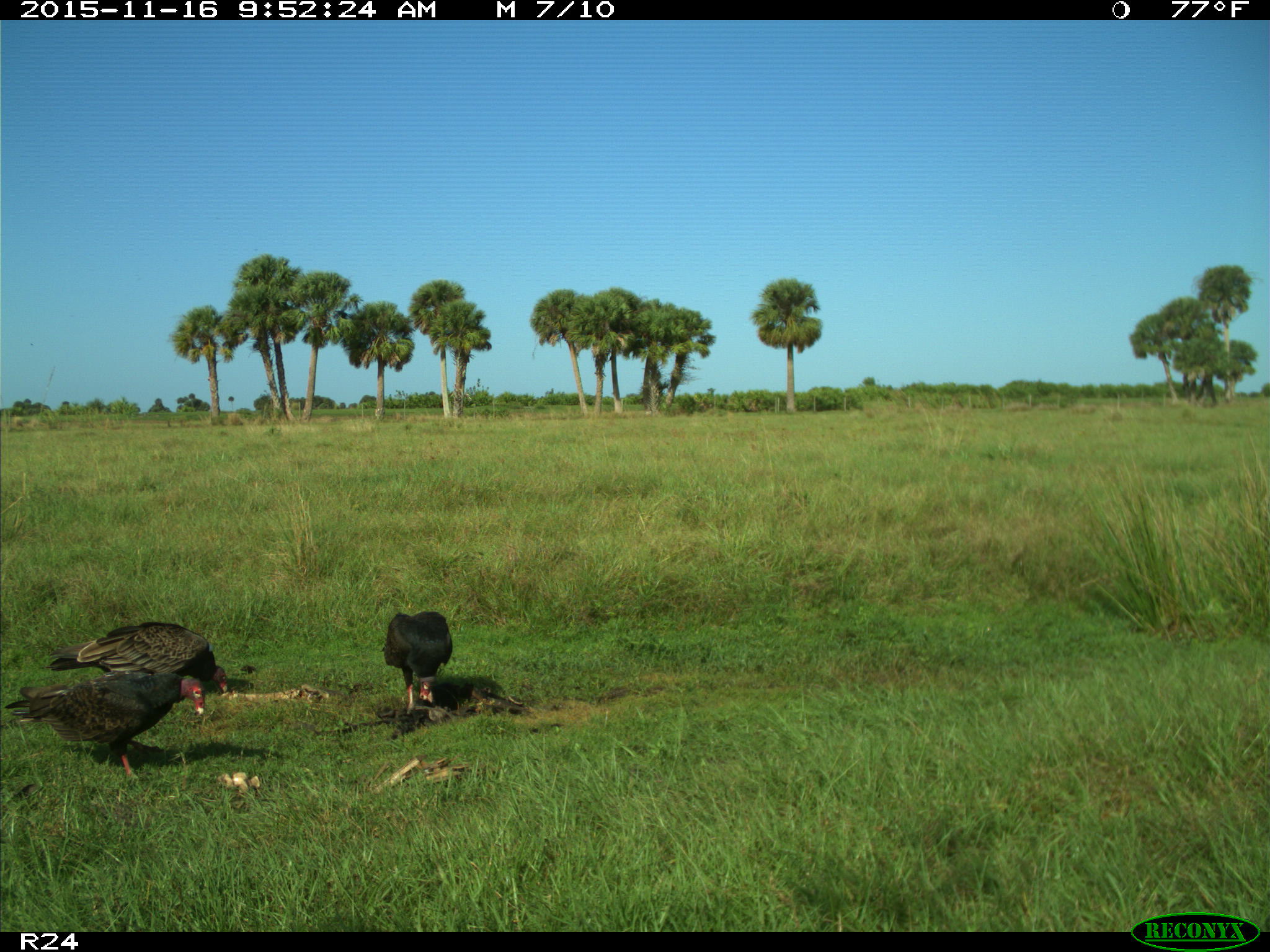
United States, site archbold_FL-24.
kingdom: Animalia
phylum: Chordata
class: Aves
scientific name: Aves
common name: birds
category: unidentified bird